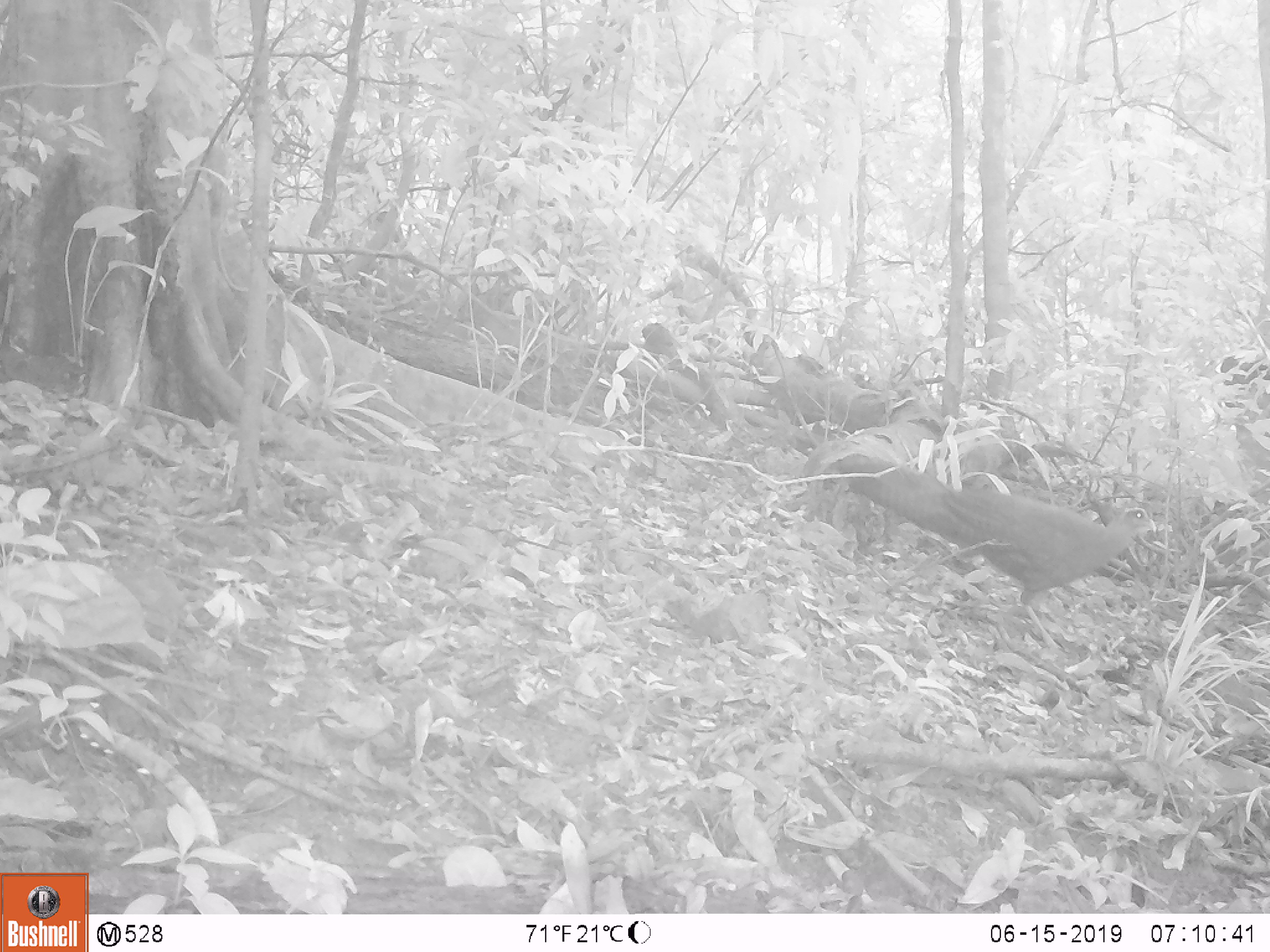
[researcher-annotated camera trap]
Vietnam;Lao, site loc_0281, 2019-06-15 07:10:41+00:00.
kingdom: Animalia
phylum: Chordata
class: Aves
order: Galliformes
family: Phasianidae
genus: Rheinardia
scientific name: Rheinardia ocellata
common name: crested argus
Crested argus (Rheinardia ocellata). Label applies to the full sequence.